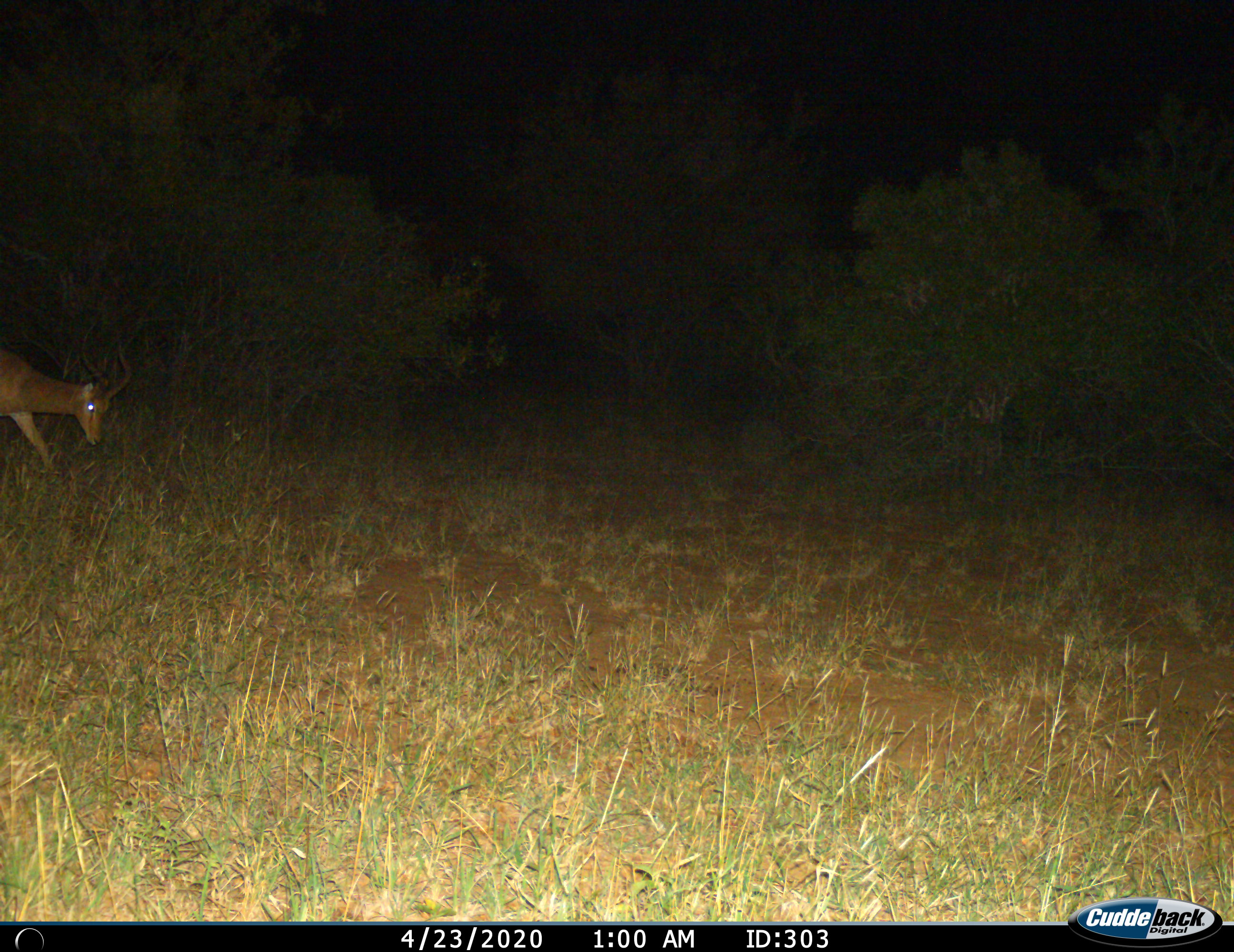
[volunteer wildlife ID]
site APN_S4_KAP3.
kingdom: Animalia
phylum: Chordata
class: Mammalia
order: Artiodactyla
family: Bovidae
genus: Aepyceros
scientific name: Aepyceros melampus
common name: impala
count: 1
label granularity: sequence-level